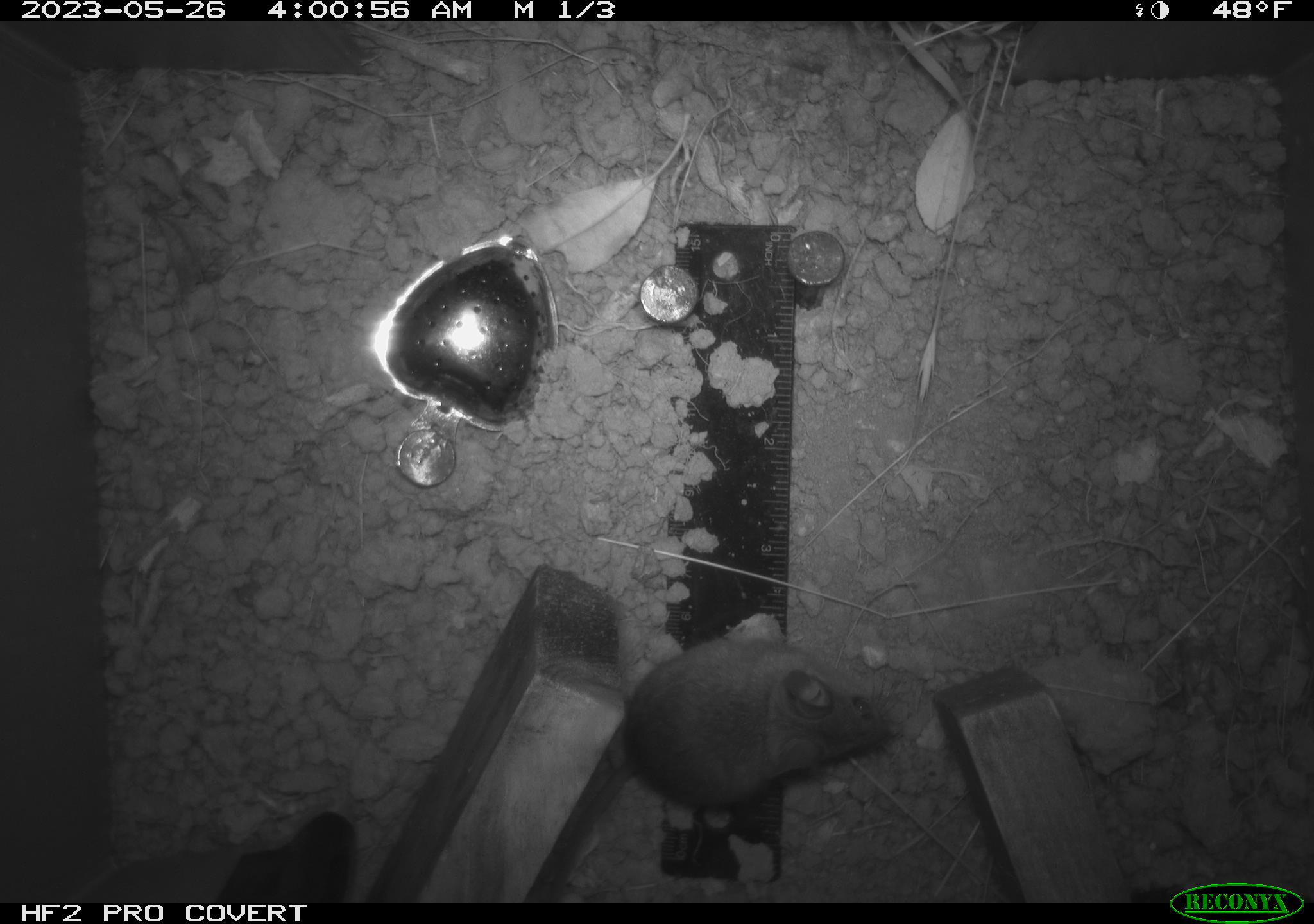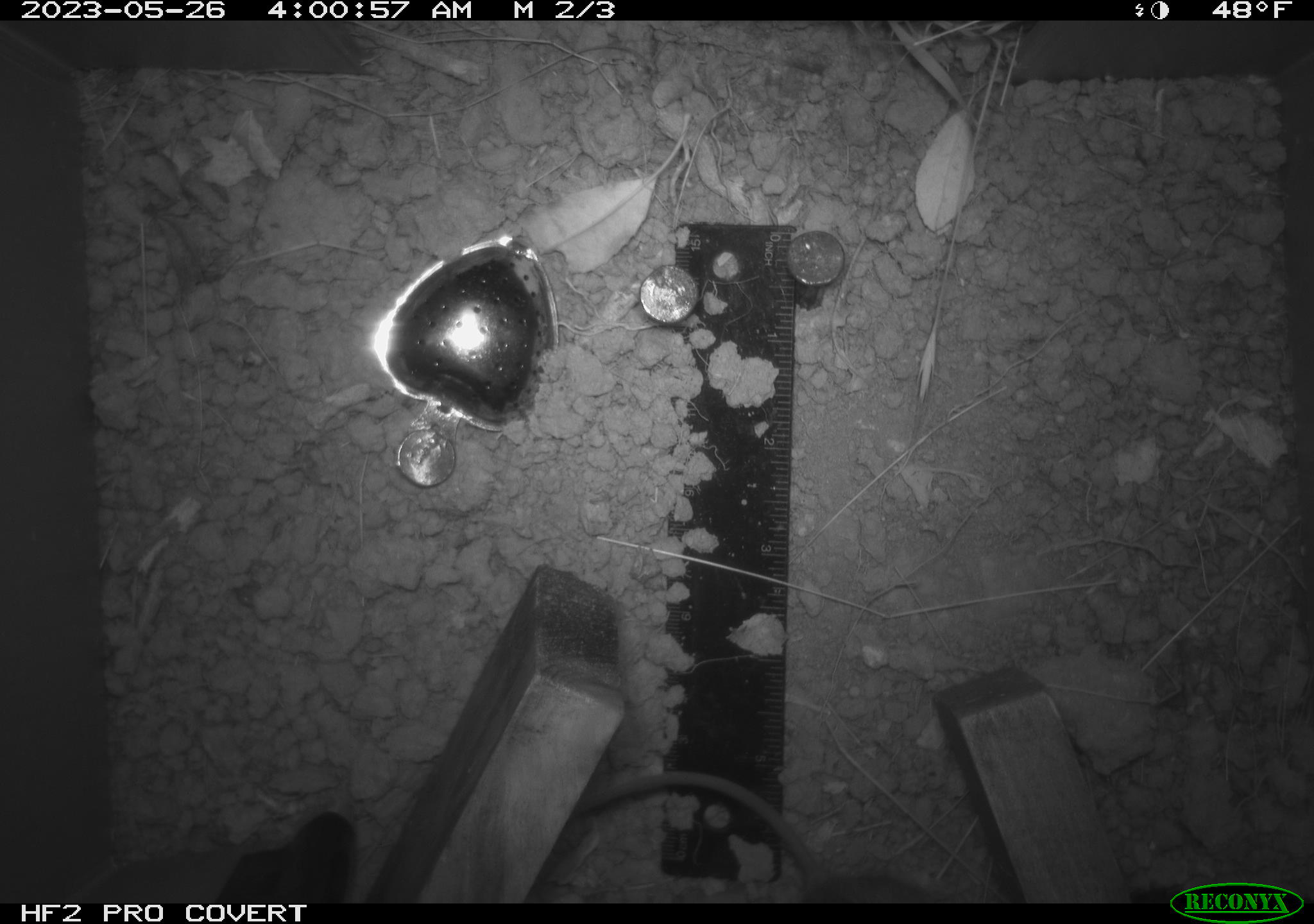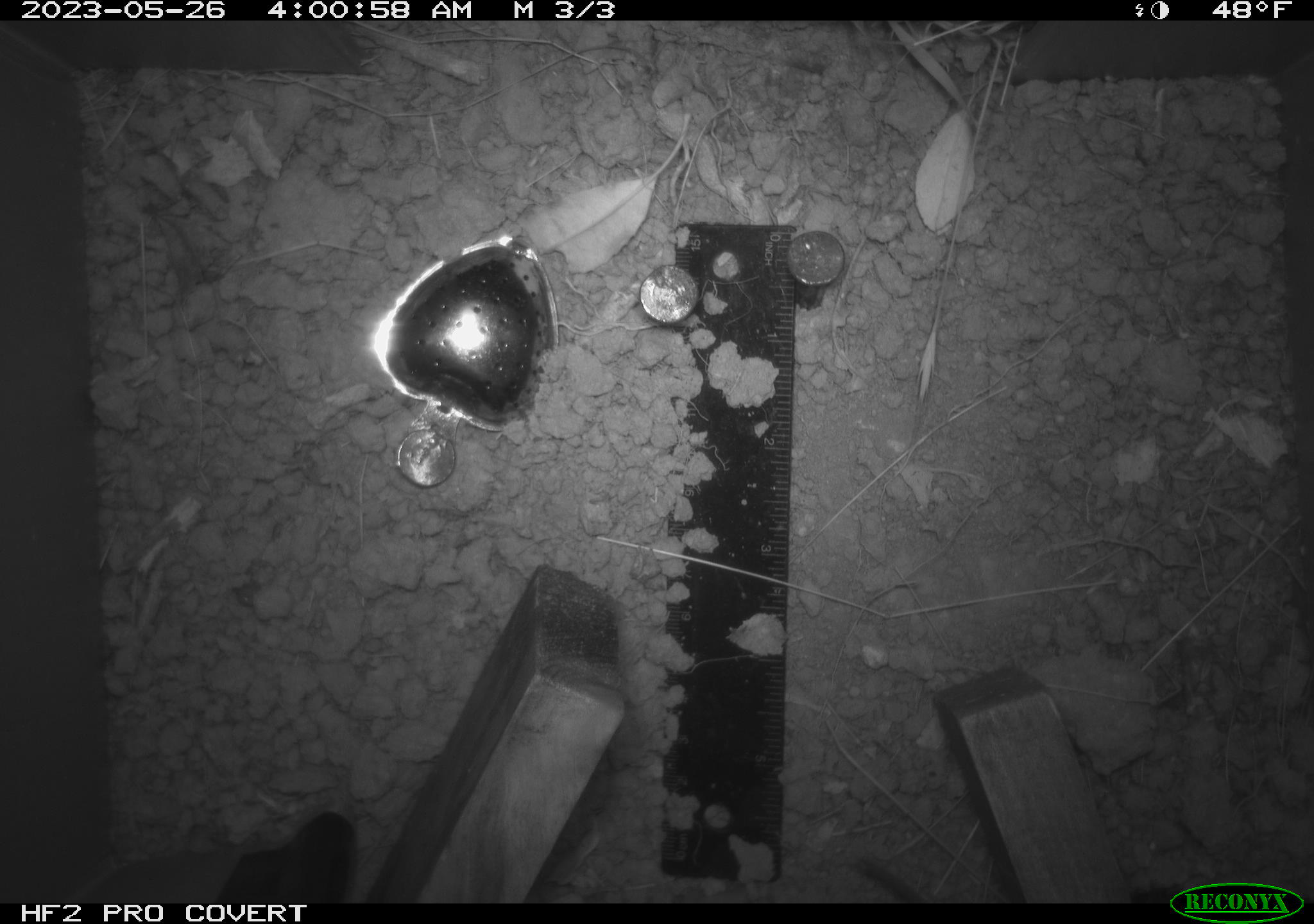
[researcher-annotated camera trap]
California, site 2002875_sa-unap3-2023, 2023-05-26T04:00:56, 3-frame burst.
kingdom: Animalia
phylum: Chordata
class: Mammalia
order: Rodentia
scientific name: Rodentia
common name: mouse species